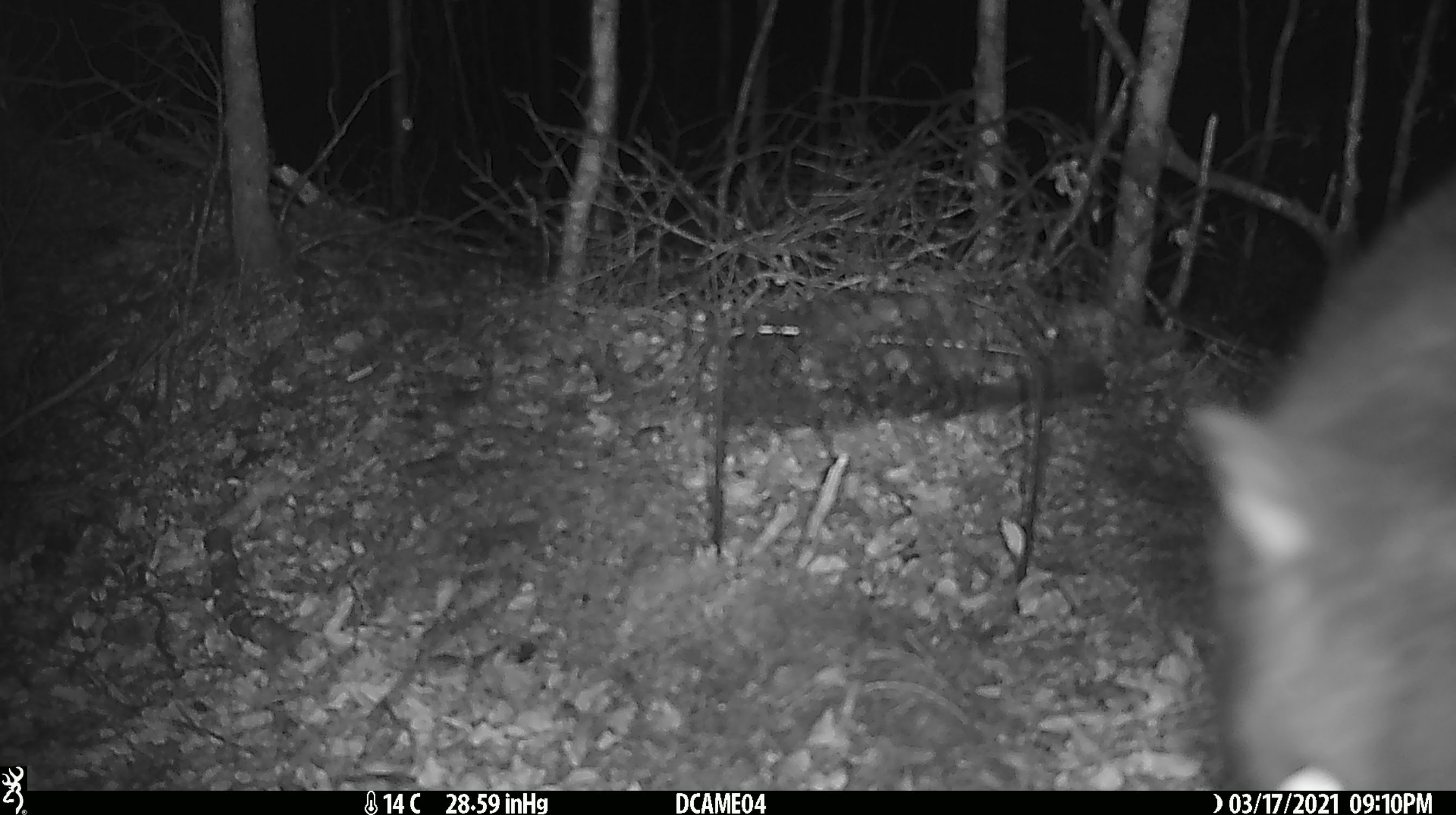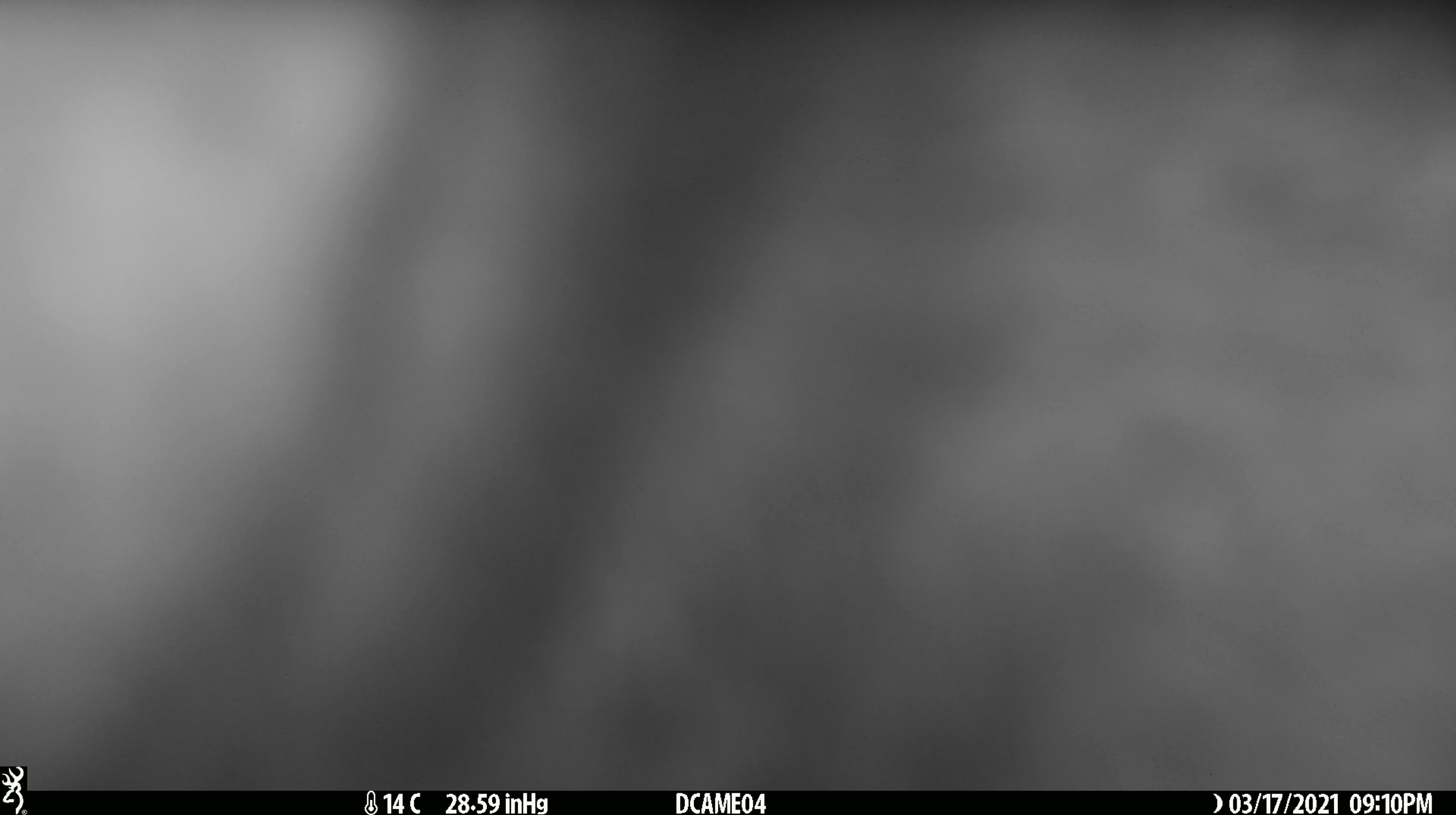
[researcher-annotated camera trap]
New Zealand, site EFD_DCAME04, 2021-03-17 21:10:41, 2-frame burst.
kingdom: Animalia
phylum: Chordata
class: Mammalia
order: Diprotodontia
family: Phalangeridae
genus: Trichosurus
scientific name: Trichosurus vulpecula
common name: common brushtail possum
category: possum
Possum (common brushtail possum) (Trichosurus vulpecula).